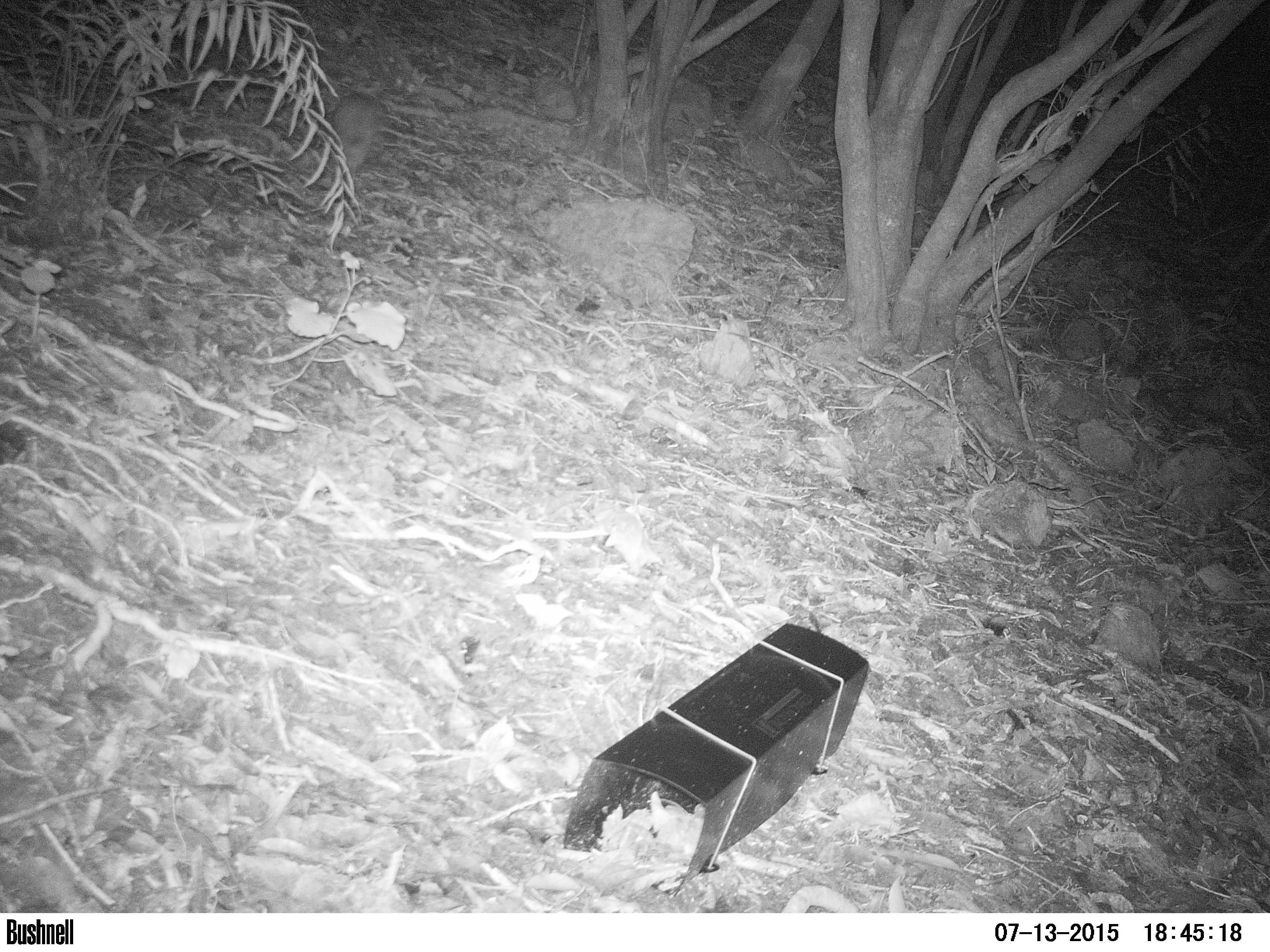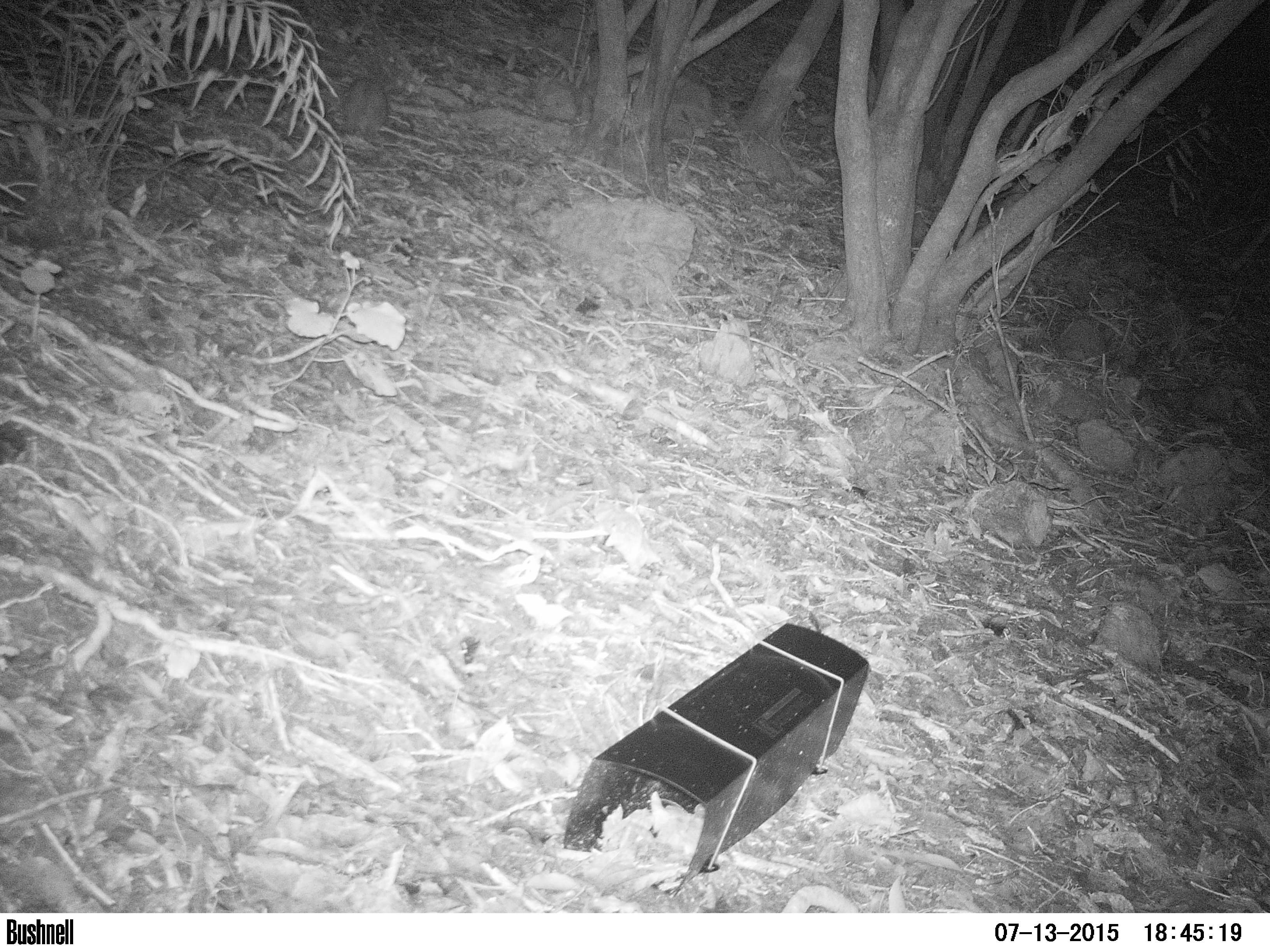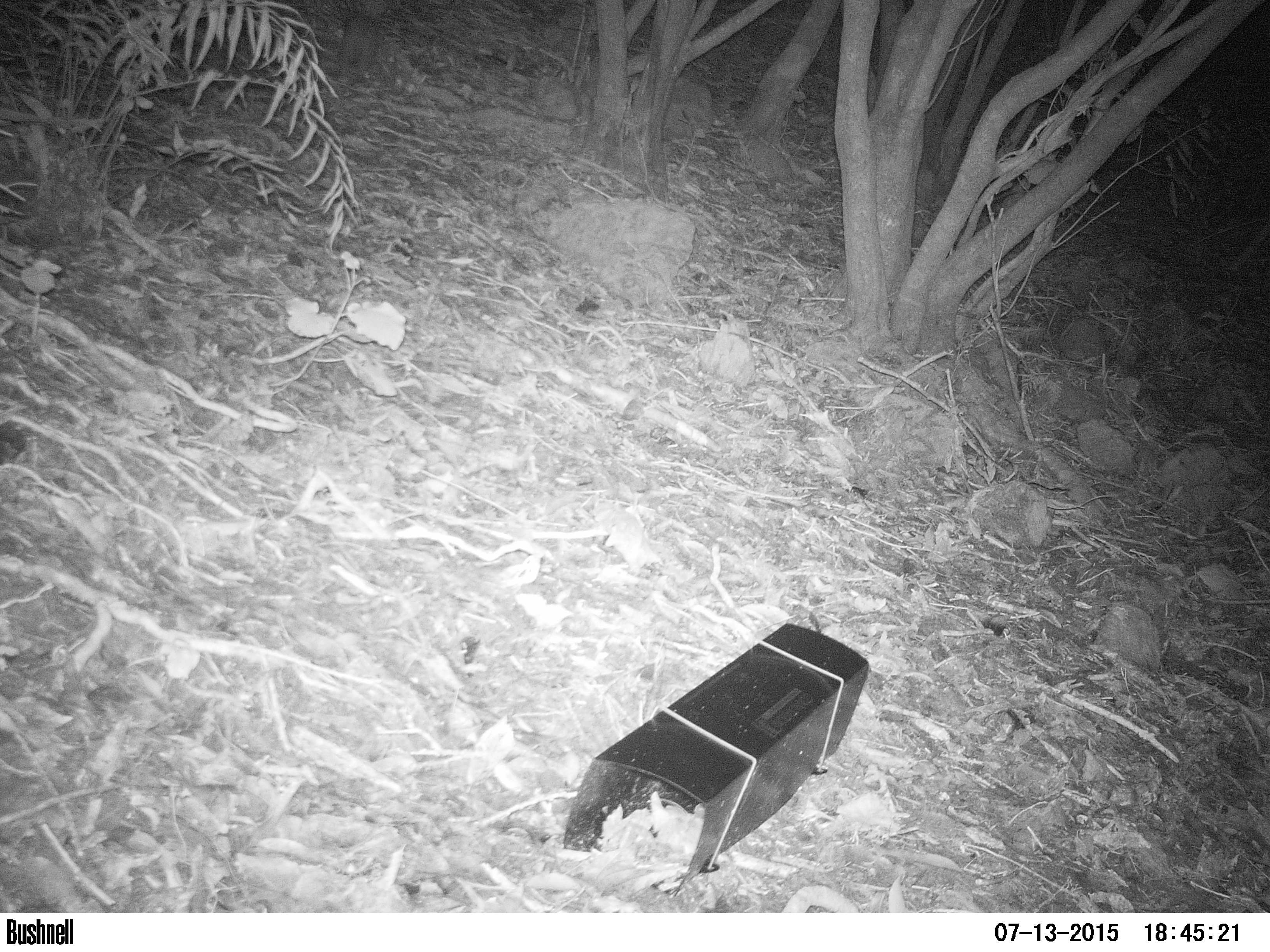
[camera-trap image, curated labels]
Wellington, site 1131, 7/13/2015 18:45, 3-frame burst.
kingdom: Animalia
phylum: Chordata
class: Mammalia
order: Lagomorpha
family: Leporidae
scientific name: Leporidae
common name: rabbit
Rabbit (Leporidae).